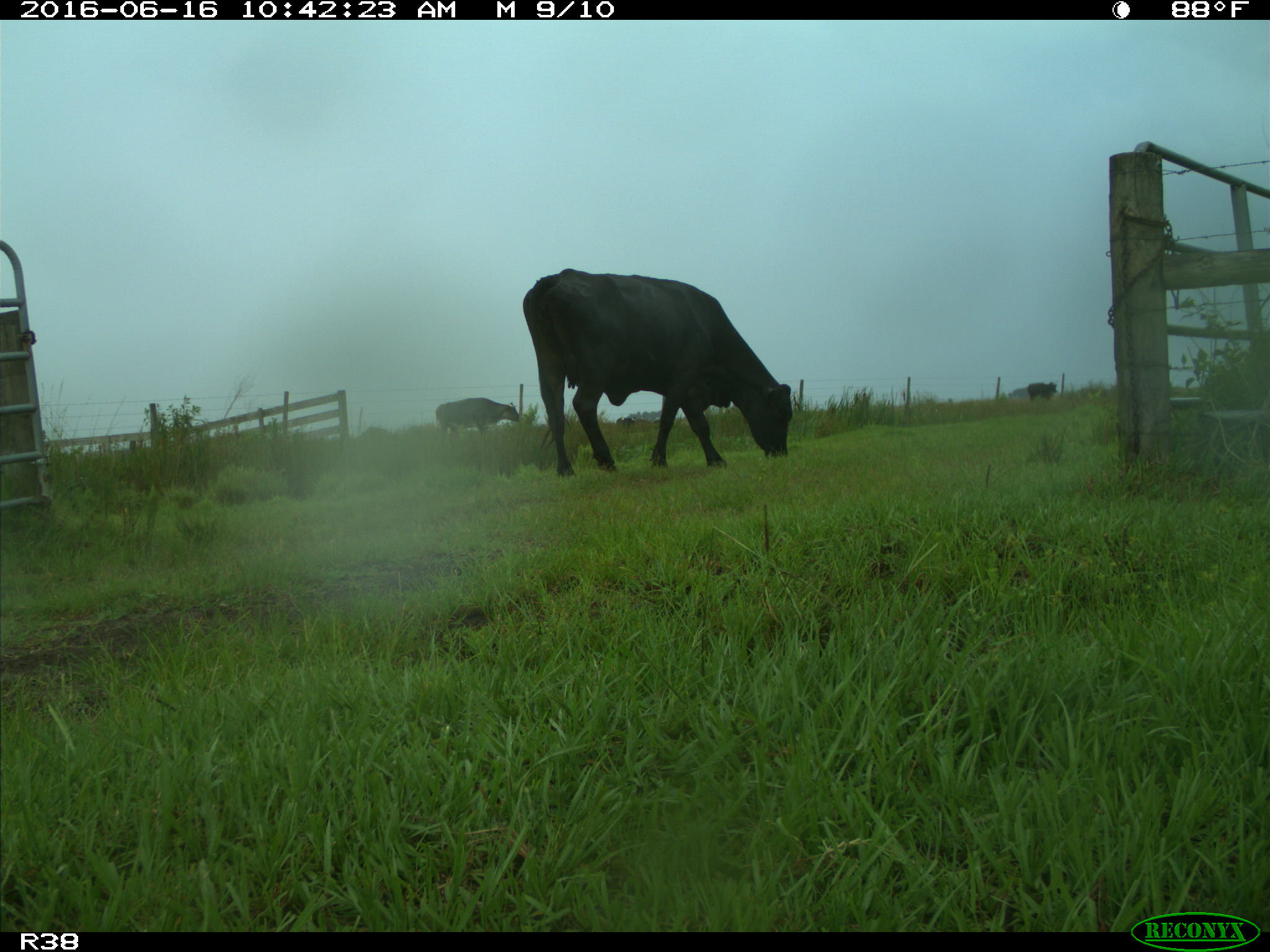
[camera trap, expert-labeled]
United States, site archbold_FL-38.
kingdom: Animalia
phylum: Chordata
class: Mammalia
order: Artiodactyla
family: Bovidae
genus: Bos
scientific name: Bos taurus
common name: domestic cow